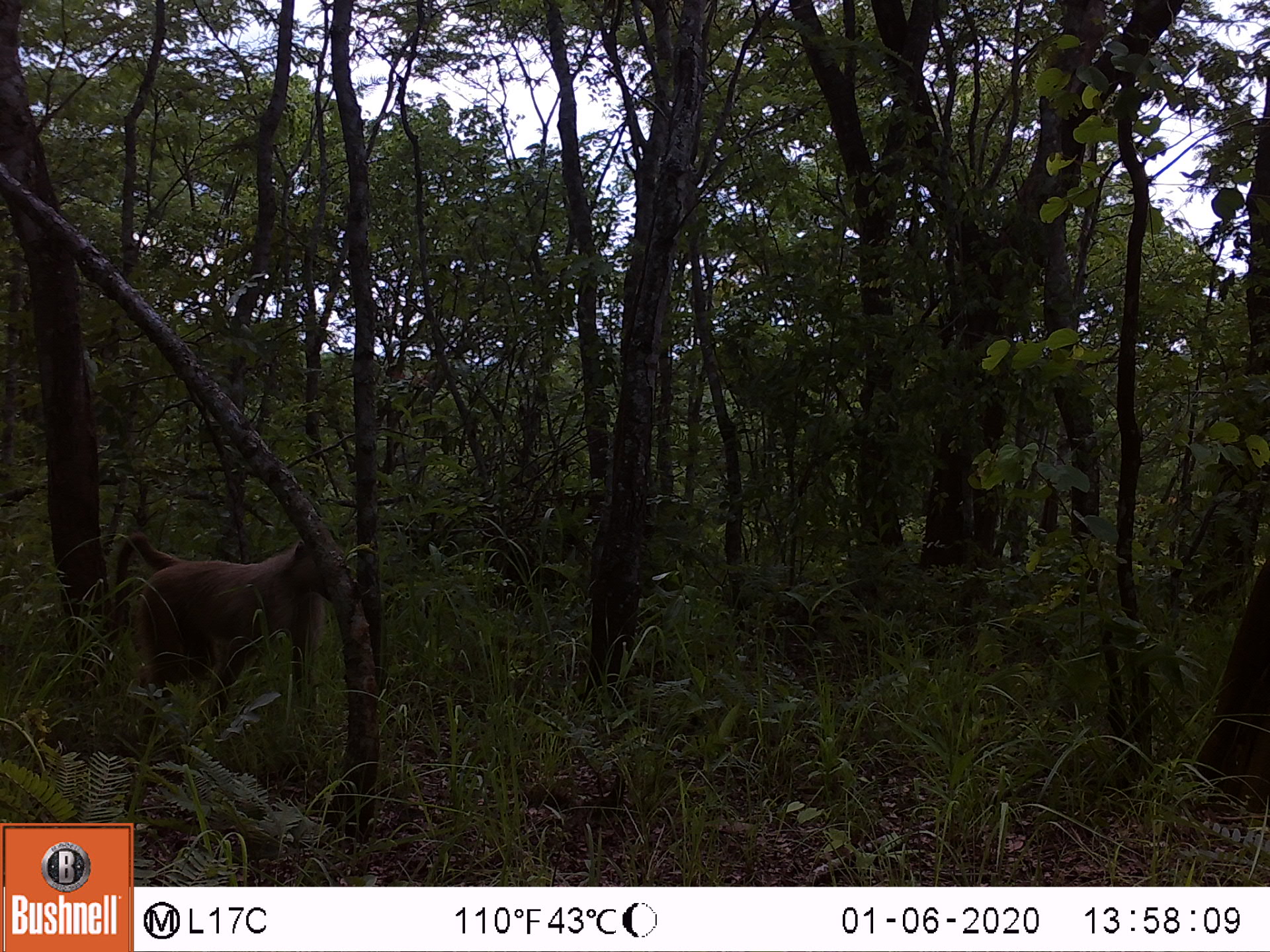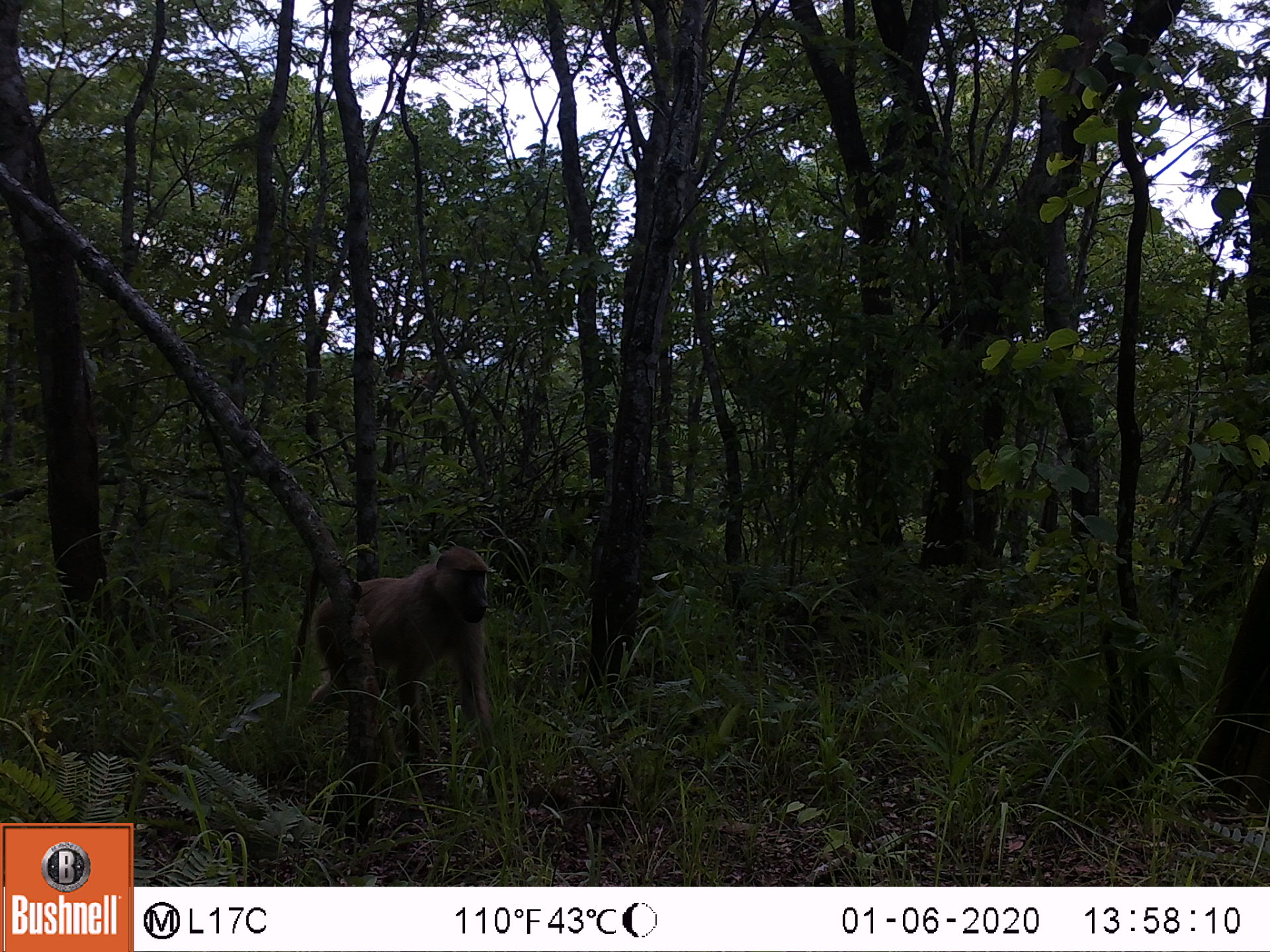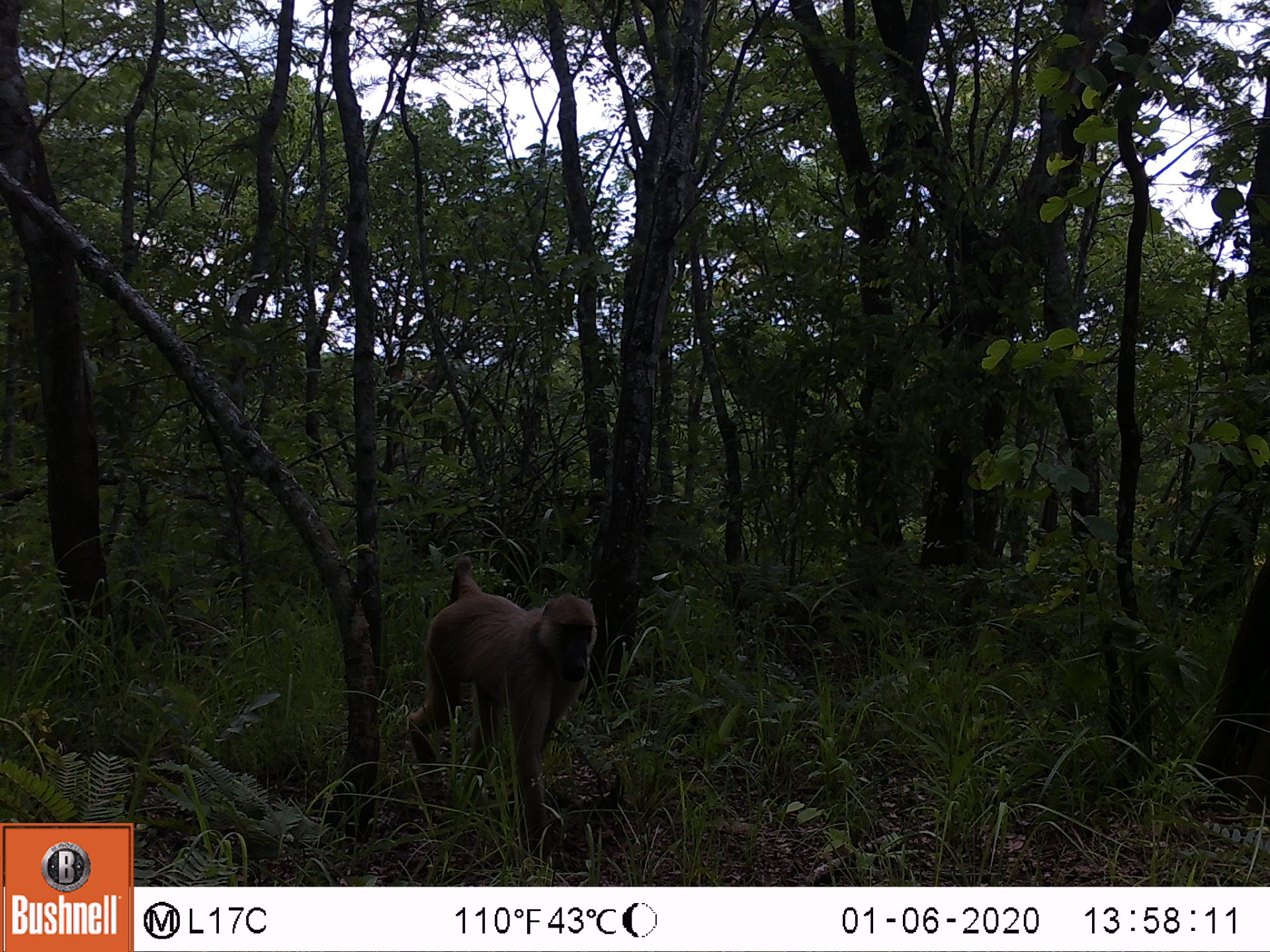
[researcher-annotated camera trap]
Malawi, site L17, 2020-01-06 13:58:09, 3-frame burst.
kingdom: Animalia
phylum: Chordata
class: Mammalia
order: Primates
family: Cercopithecidae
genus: Papio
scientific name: Papio cynocephalus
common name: yellow baboon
Yellow baboon (Papio cynocephalus), count 1.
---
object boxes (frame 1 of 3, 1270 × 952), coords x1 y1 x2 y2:
yellow baboon: 103 530 335 737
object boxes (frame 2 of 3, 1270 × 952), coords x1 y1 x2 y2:
yellow baboon: 285 543 494 774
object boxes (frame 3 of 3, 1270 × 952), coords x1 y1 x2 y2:
yellow baboon: 408 555 599 843